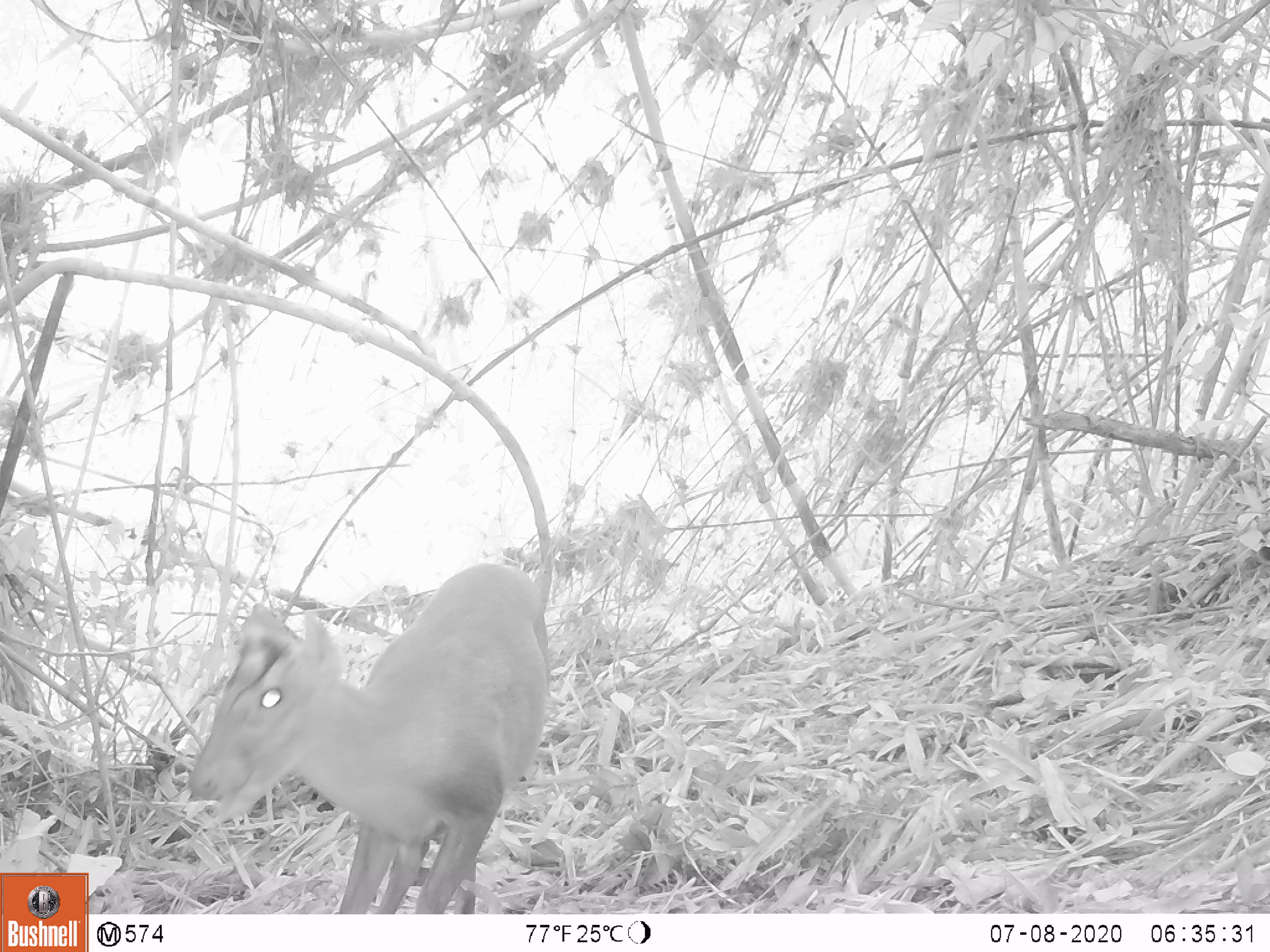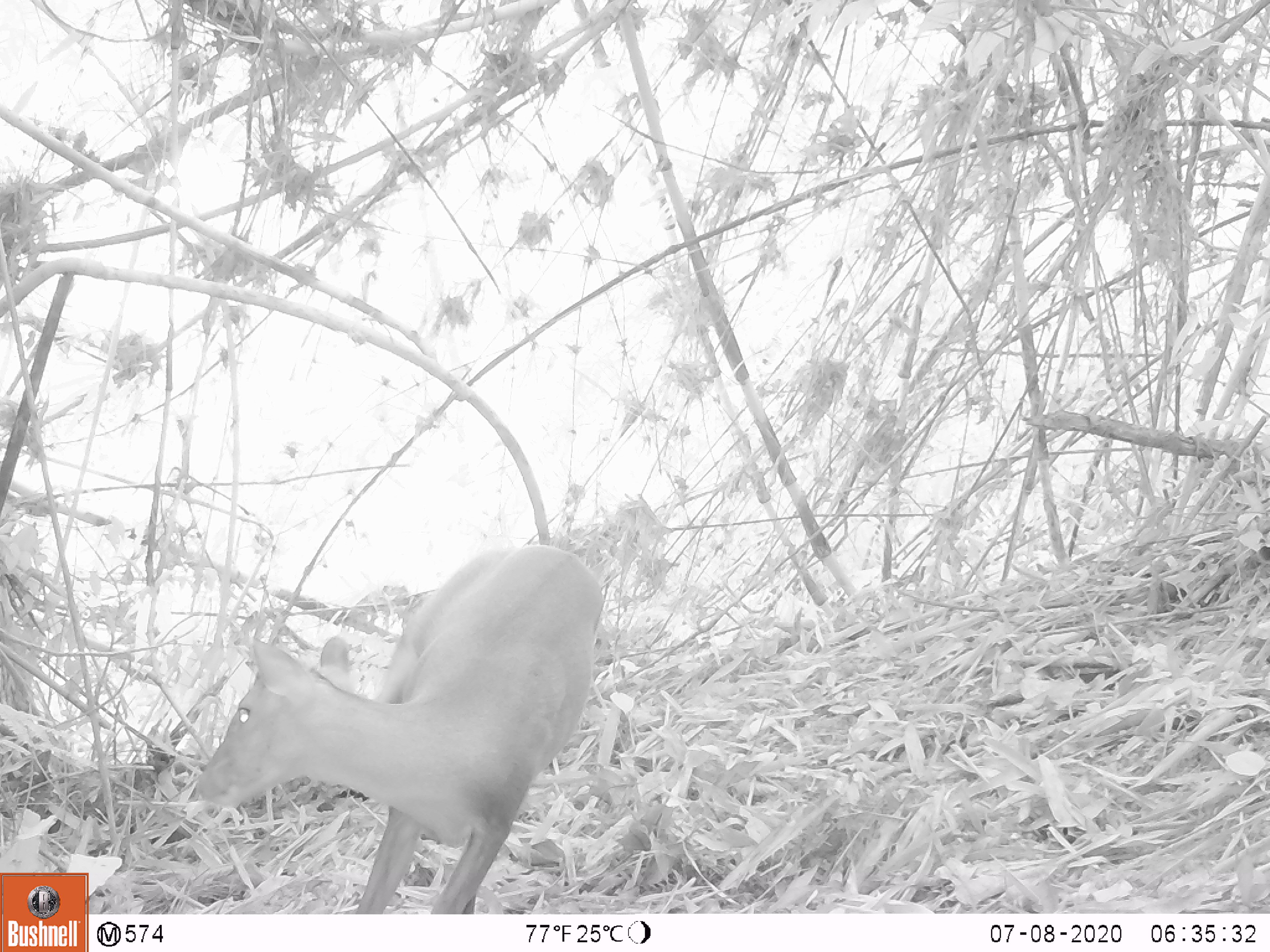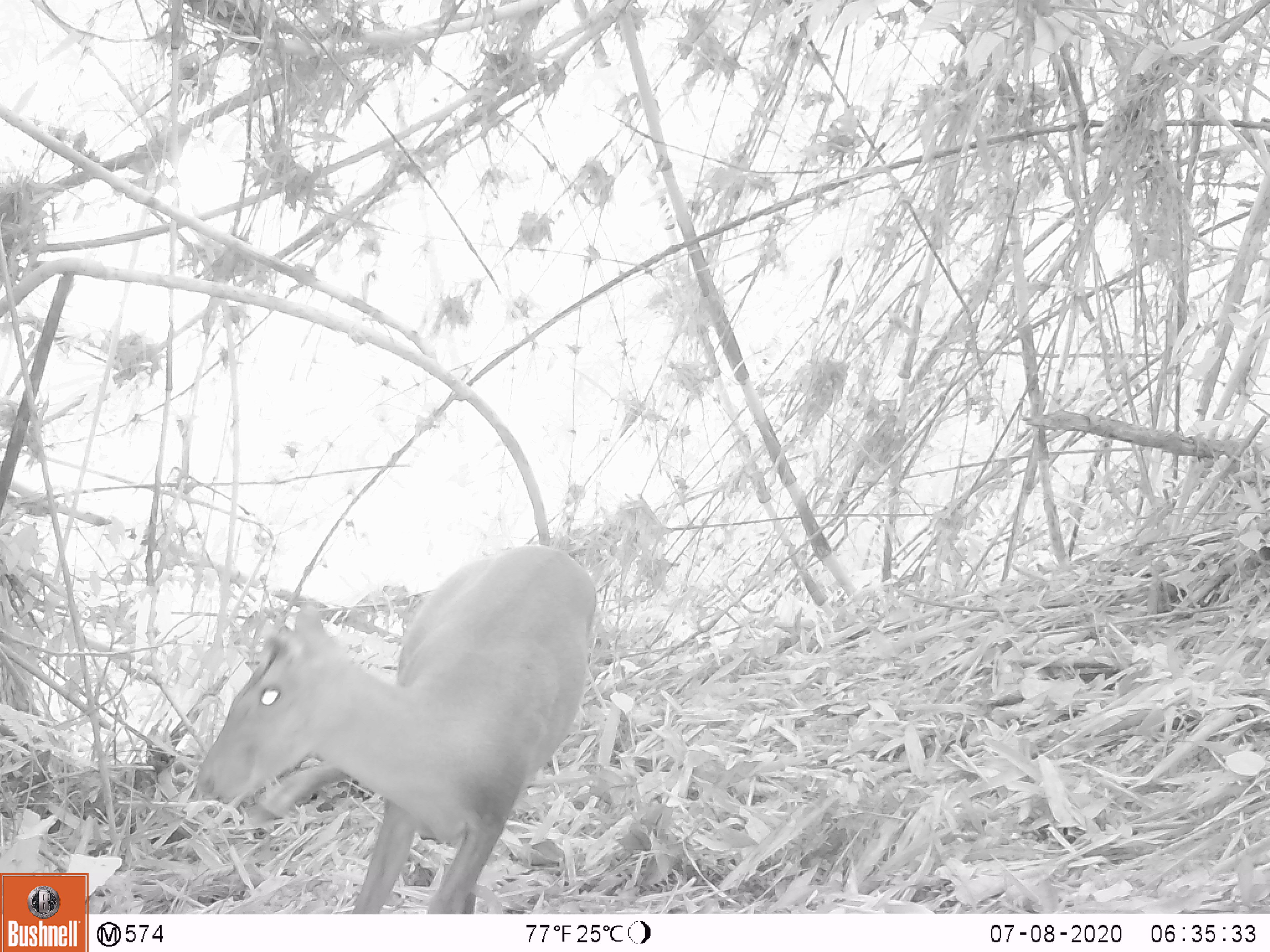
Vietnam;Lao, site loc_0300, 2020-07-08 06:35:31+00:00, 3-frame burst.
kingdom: Animalia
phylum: Chordata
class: Mammalia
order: Artiodactyla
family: Cervidae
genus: Muntiacus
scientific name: Muntiacus rooseveltorum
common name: roosevelt's muntjac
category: roosevelts muntjac group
Roosevelts muntjac group (roosevelt's muntjac) (Muntiacus rooseveltorum). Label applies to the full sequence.